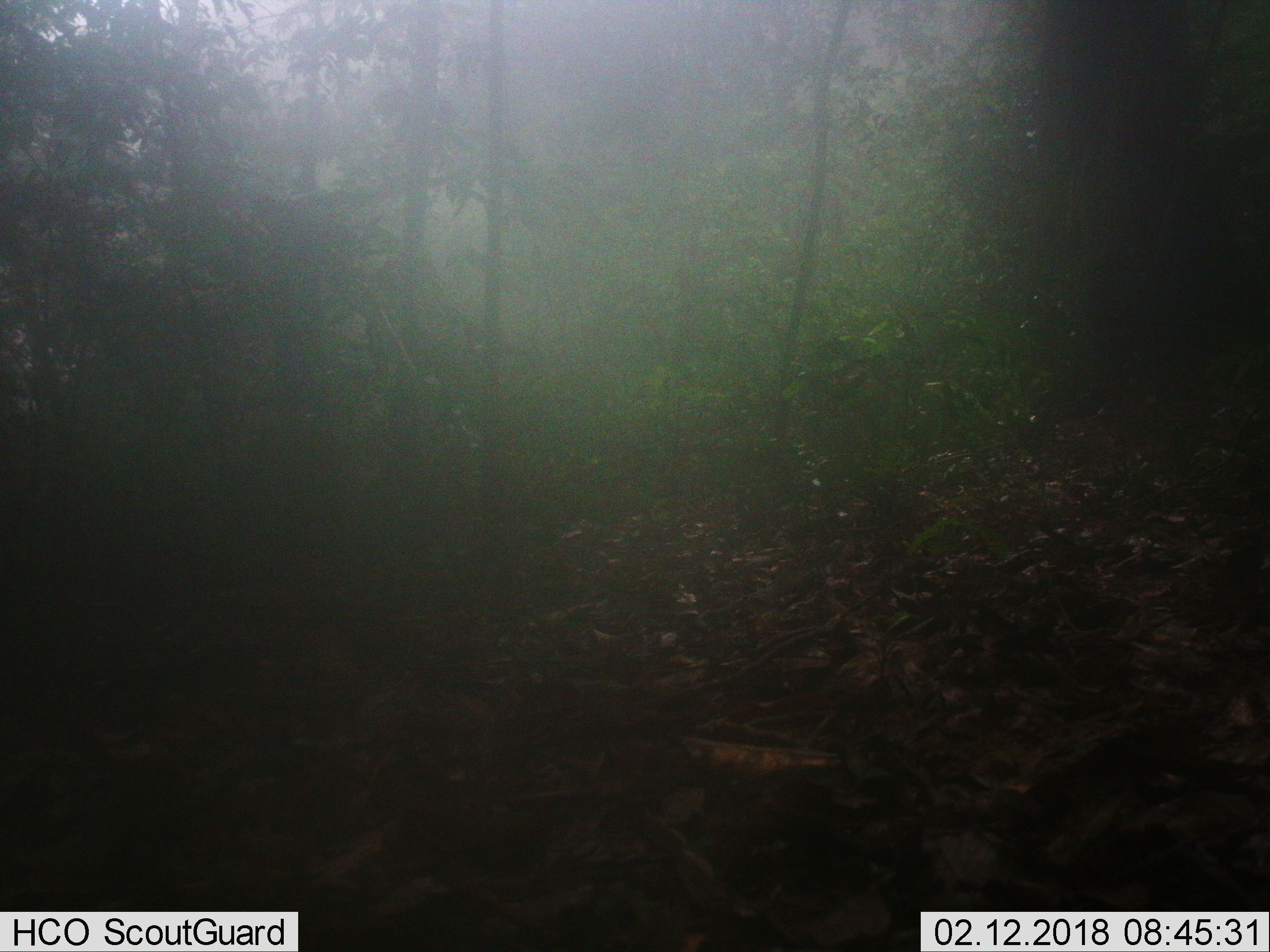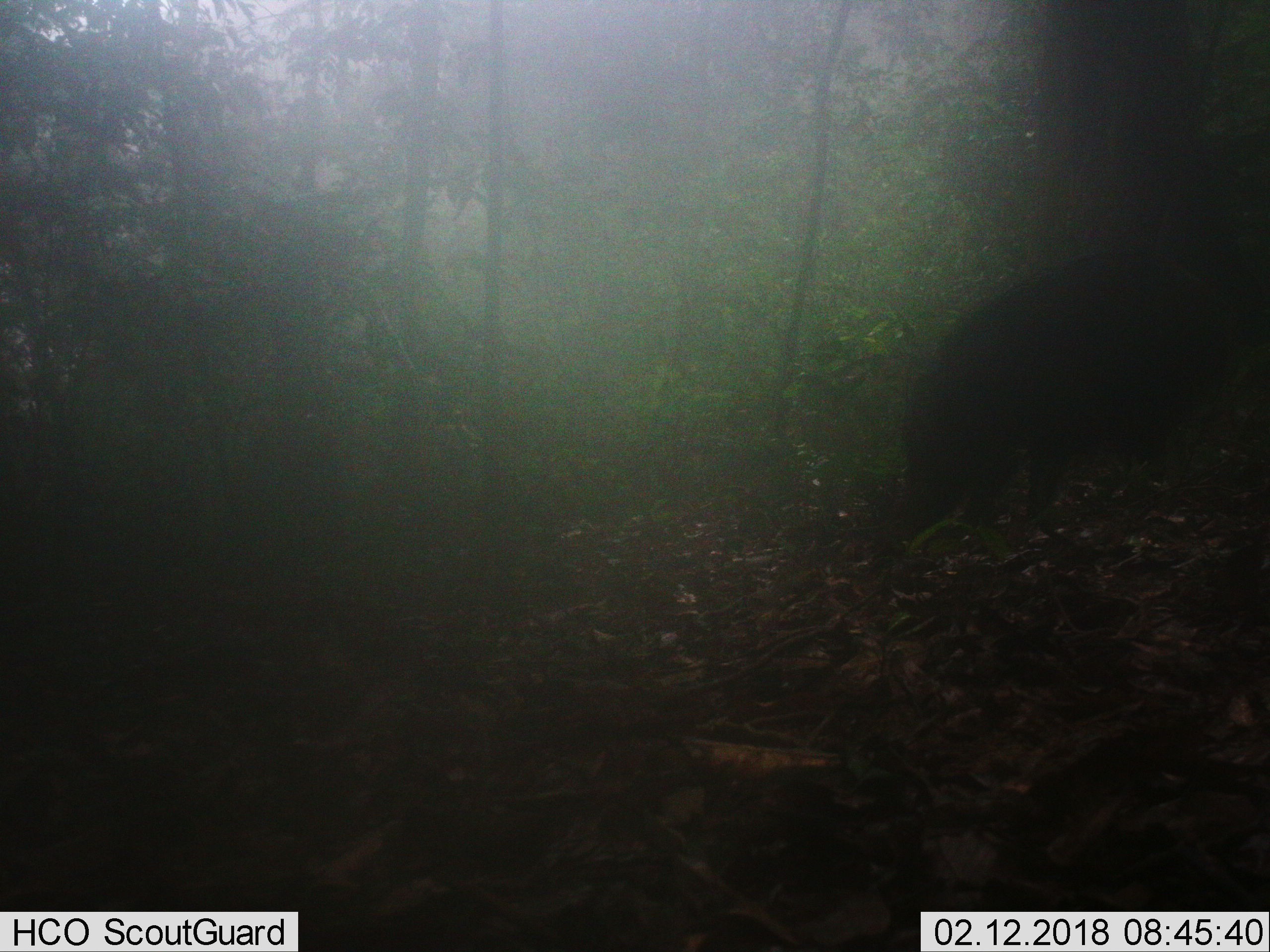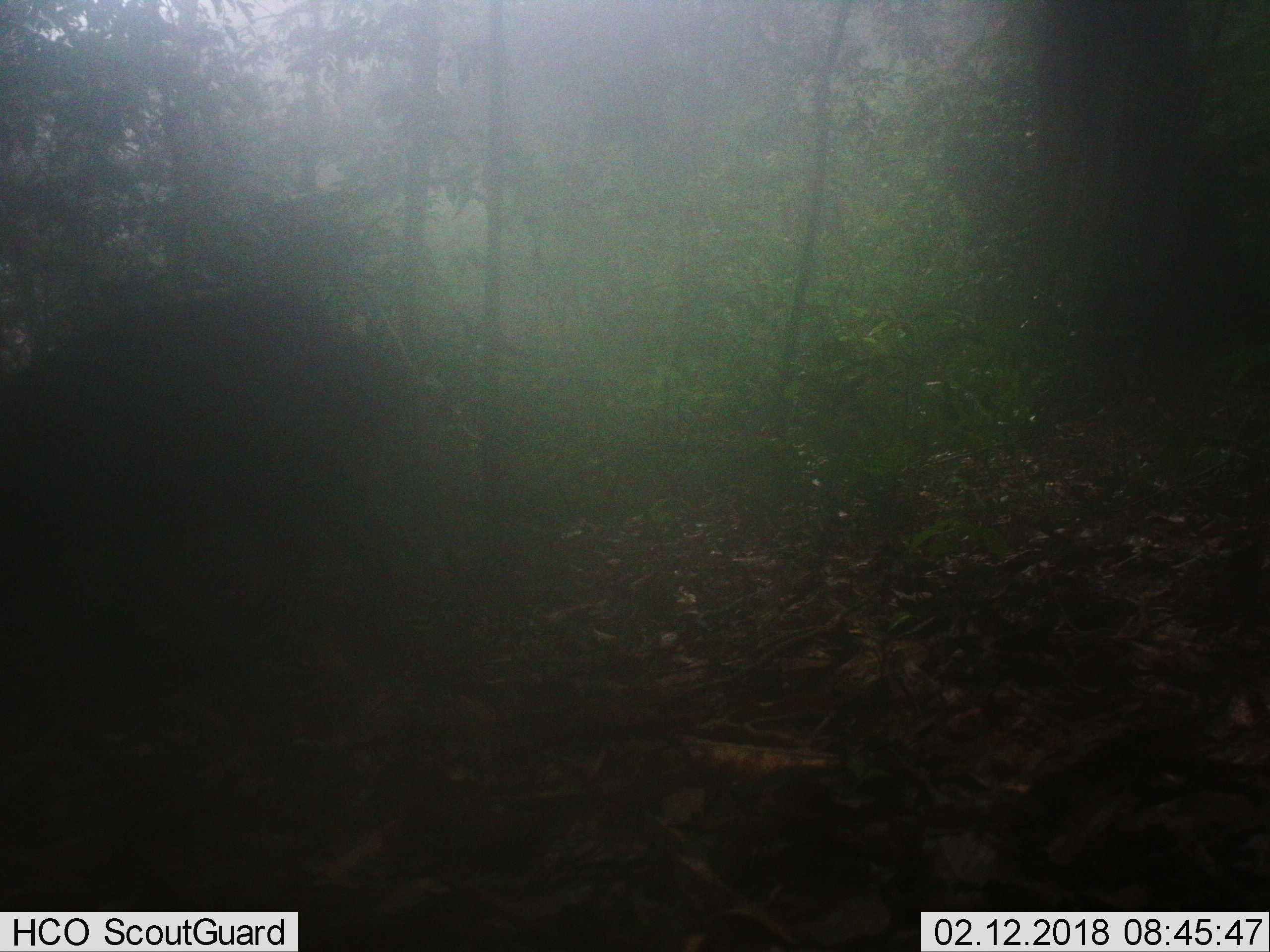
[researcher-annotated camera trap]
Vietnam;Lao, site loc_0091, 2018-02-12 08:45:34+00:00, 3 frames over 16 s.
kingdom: Animalia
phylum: Chordata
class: Mammalia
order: Artiodactyla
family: Suidae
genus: Sus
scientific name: Sus scrofa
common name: eurasian wild pig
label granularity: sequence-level